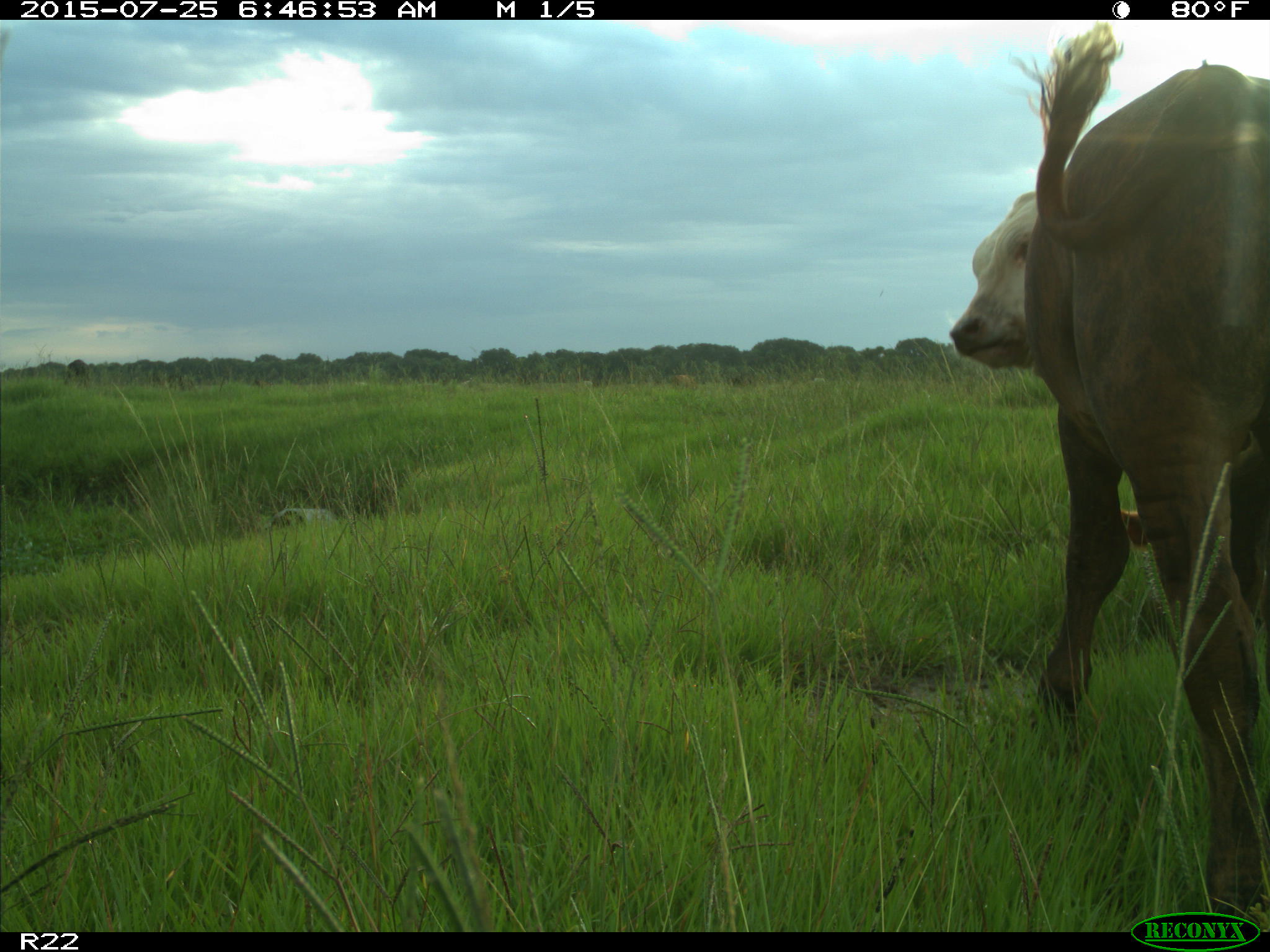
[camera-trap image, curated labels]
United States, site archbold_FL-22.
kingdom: Animalia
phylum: Chordata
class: Mammalia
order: Artiodactyla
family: Bovidae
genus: Bos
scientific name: Bos taurus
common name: domestic cow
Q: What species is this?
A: Bos taurus (domestic cow).